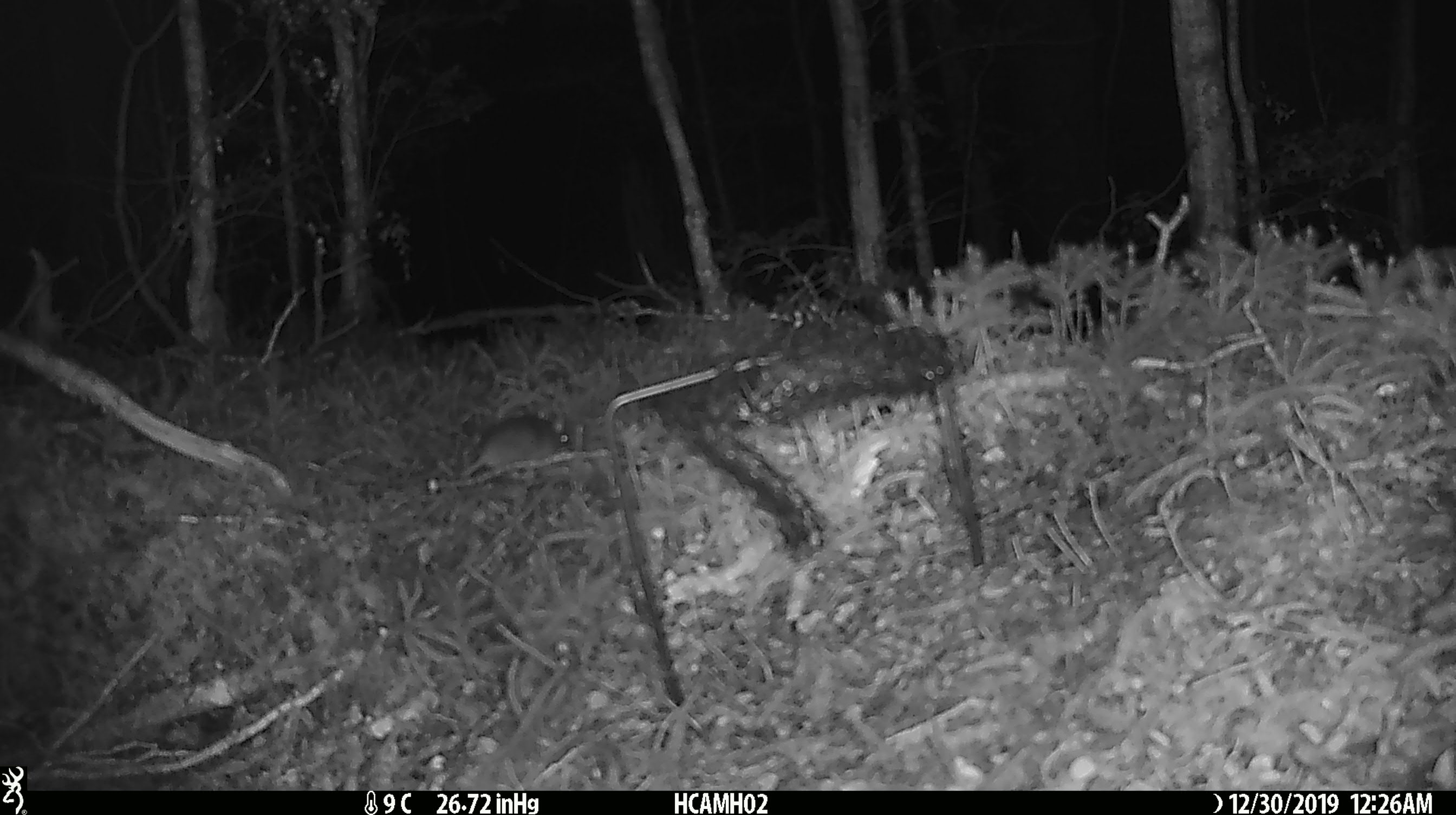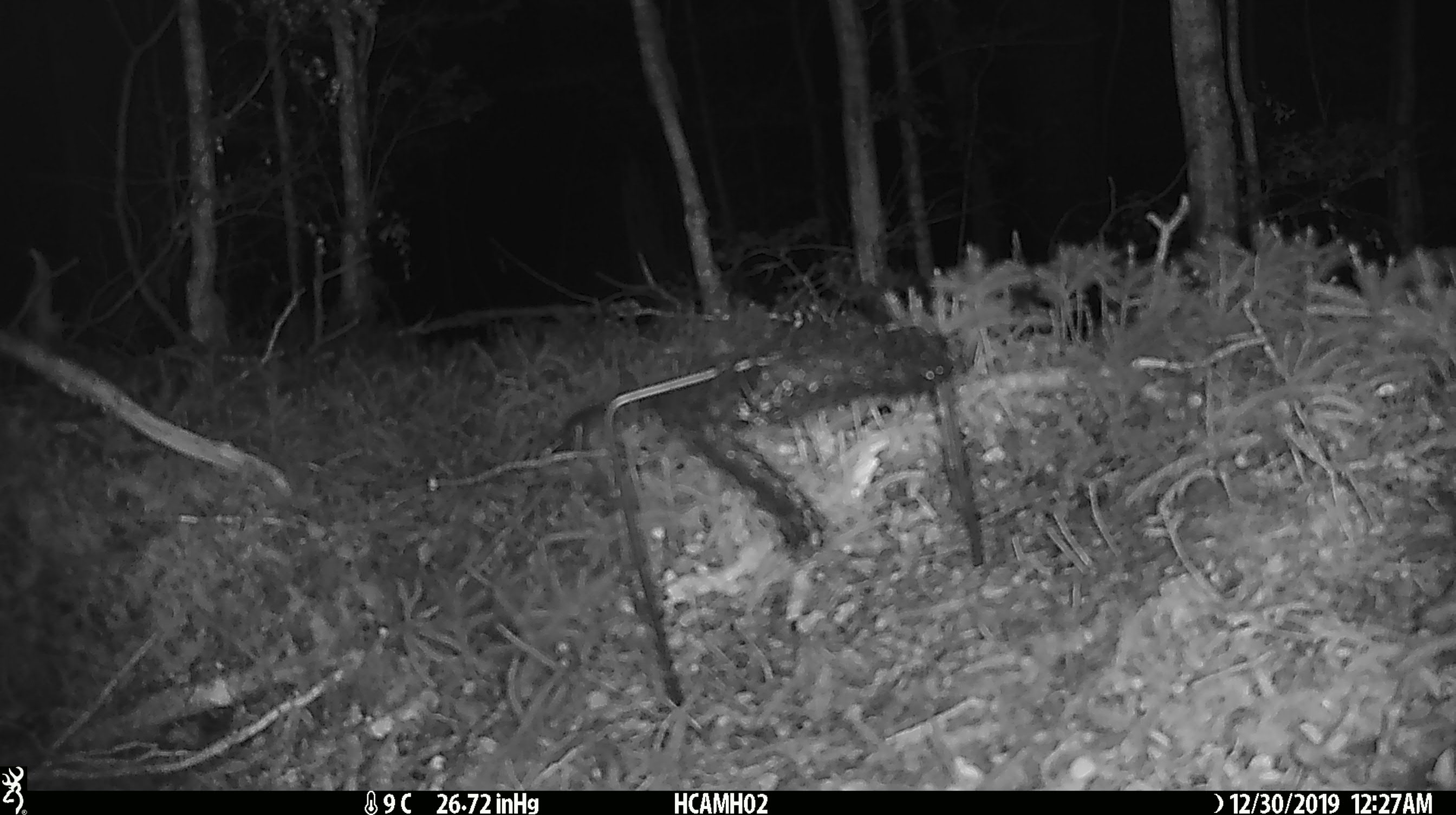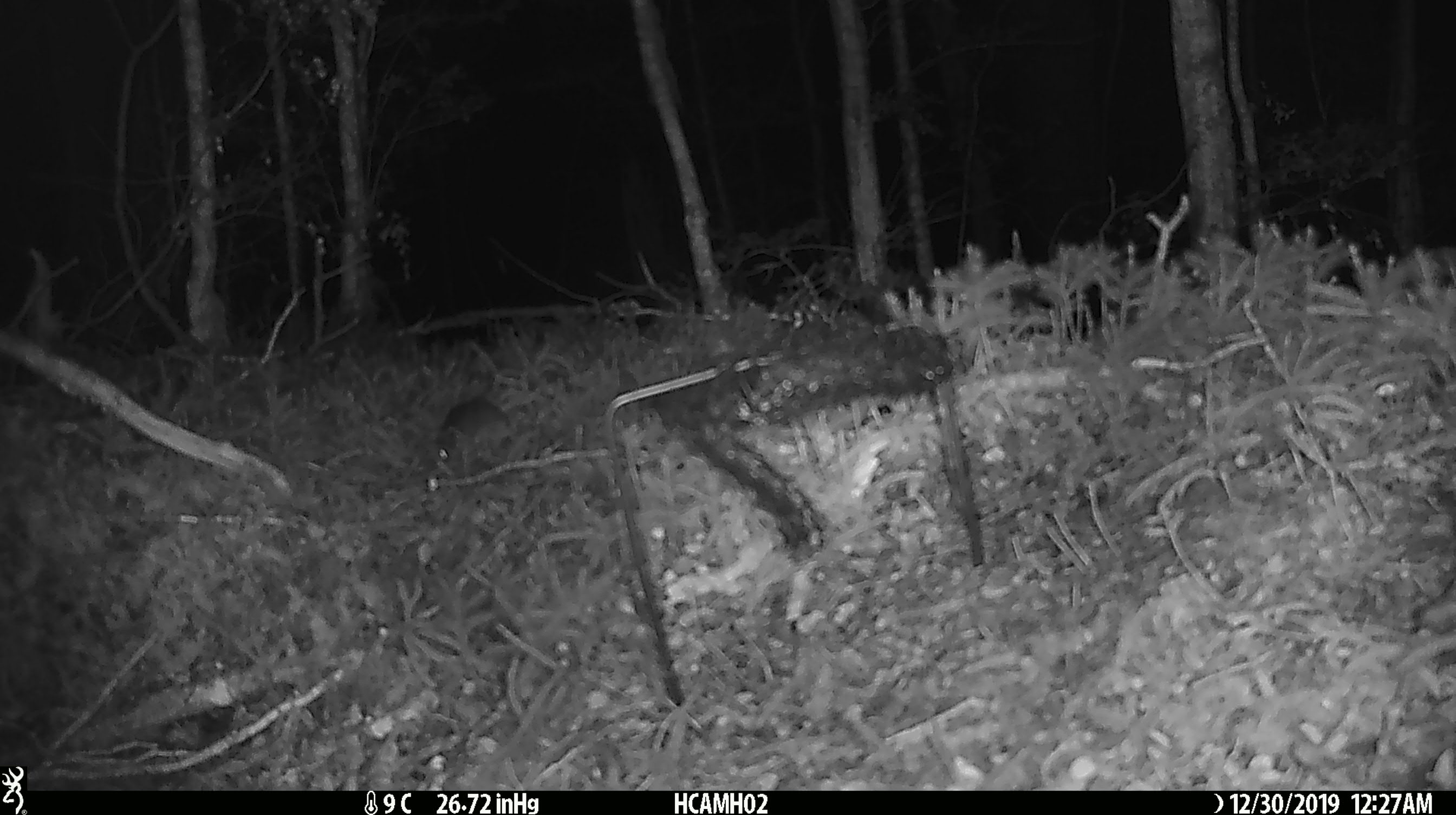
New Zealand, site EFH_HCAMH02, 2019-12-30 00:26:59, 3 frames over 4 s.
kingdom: Animalia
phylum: Chordata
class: Mammalia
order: Rodentia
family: Muridae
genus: Mus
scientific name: Mus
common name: mouse